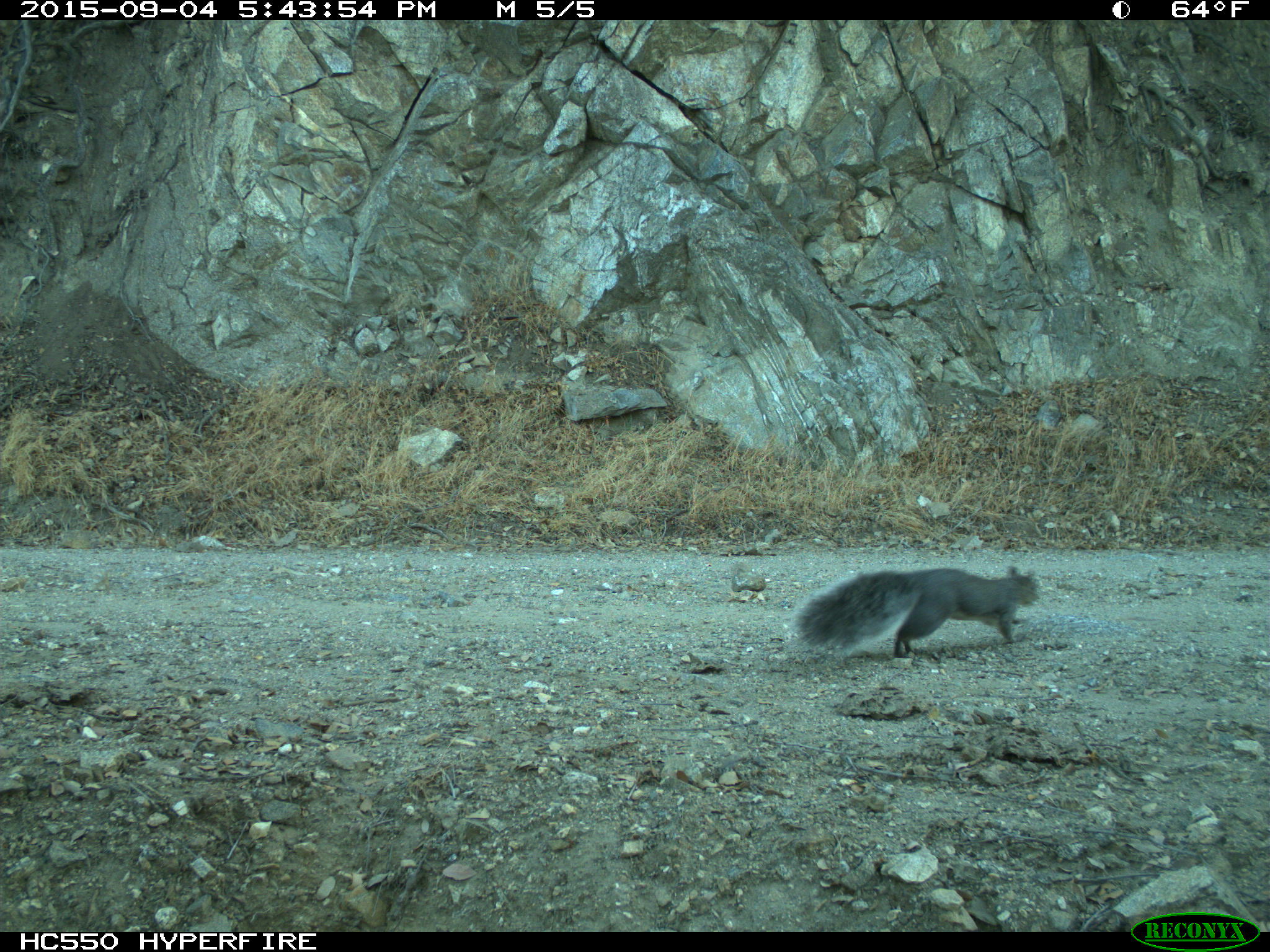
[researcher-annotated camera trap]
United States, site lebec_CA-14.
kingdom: Animalia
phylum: Chordata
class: Mammalia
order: Rodentia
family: Sciuridae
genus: Sciurus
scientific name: Sciurus carolinensis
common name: eastern gray squirrel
Sciurus carolinensis (eastern gray squirrel).